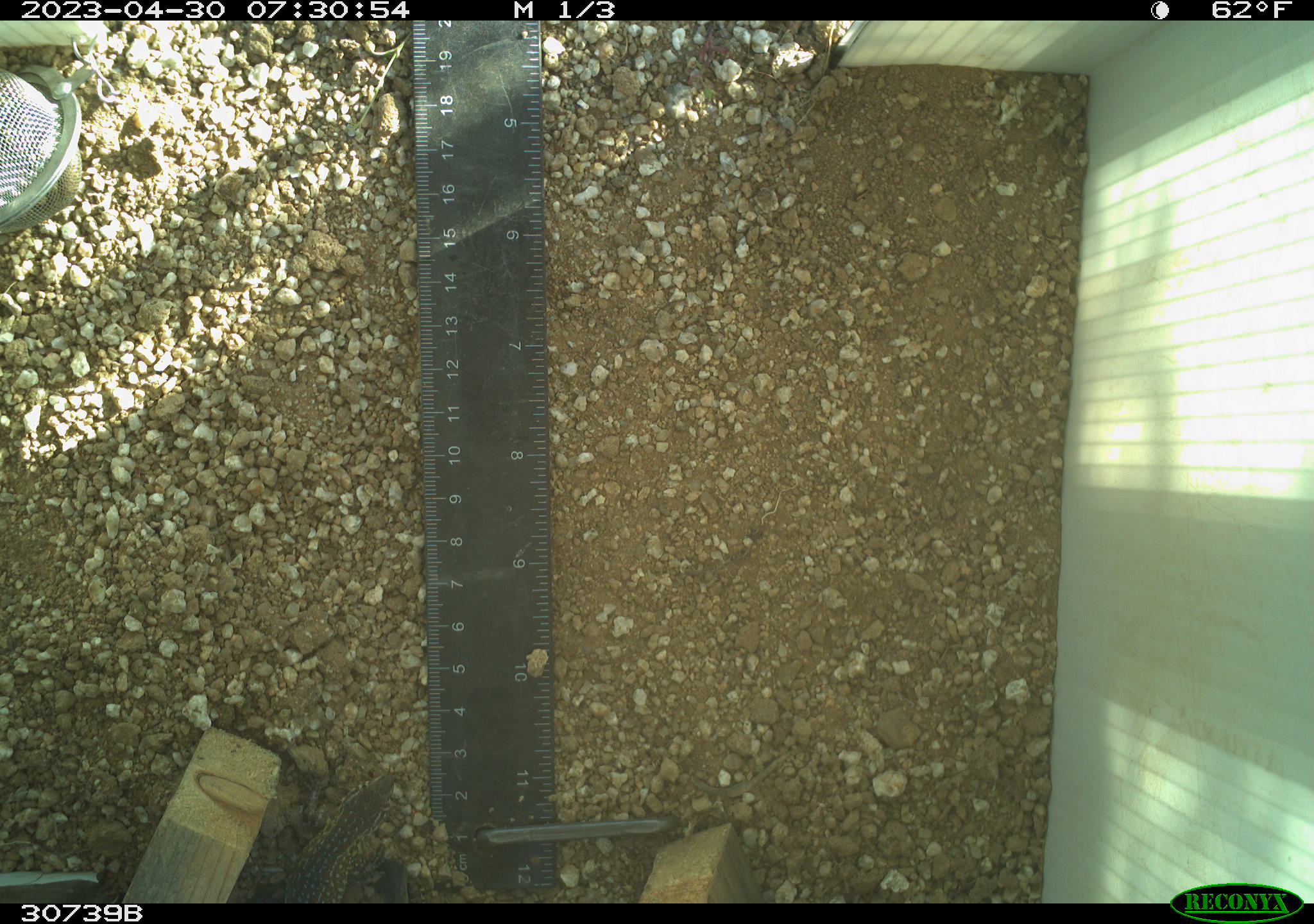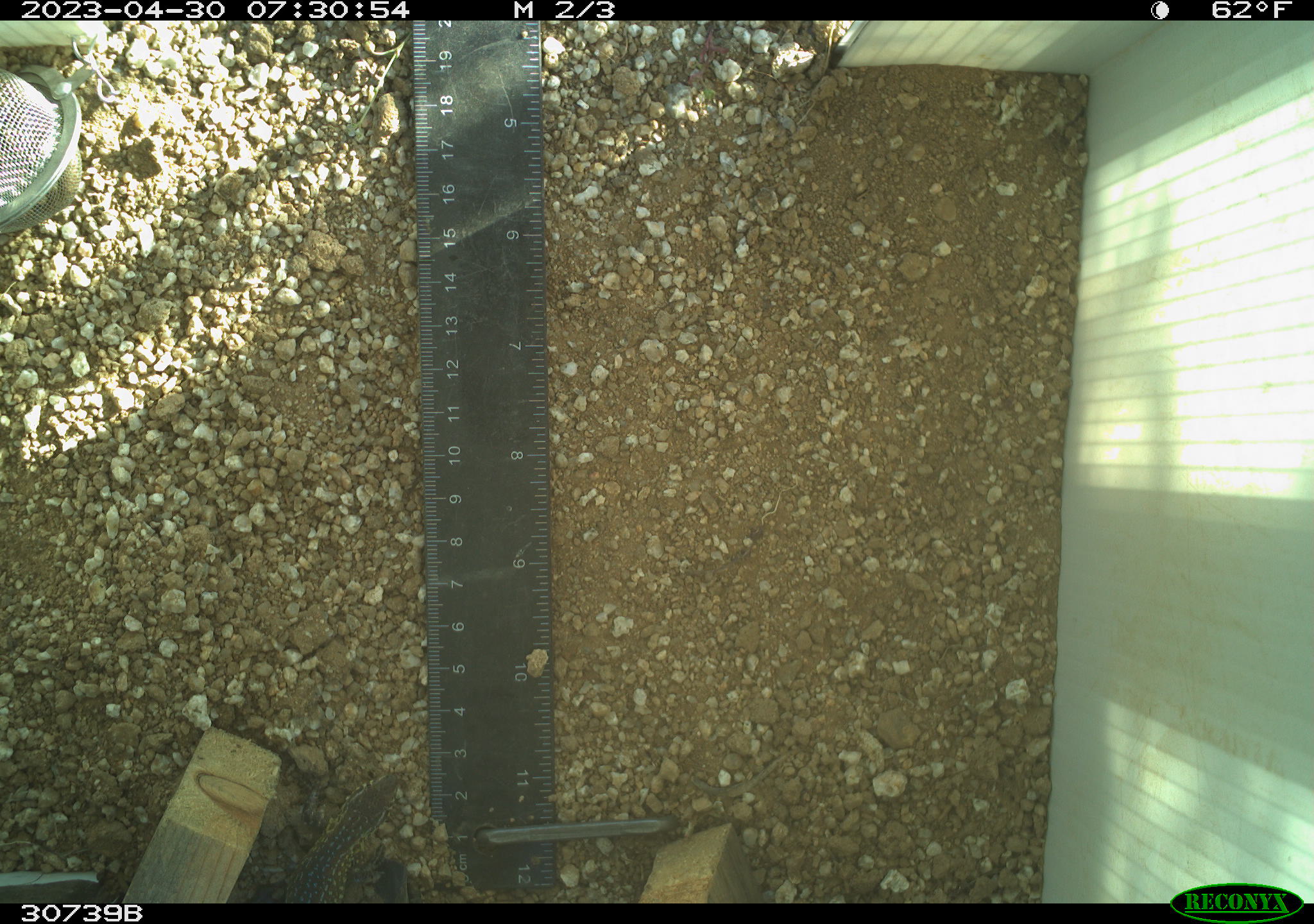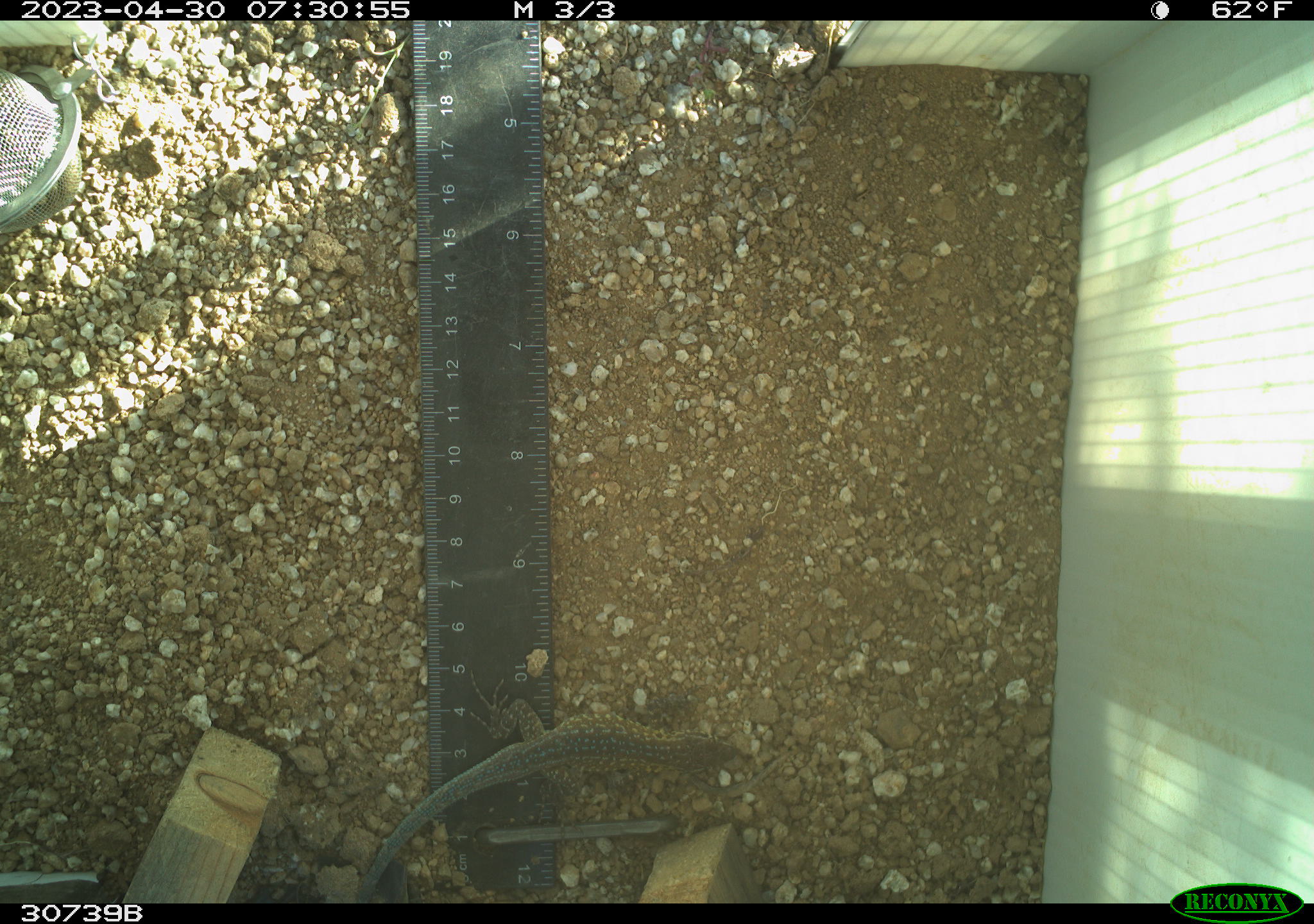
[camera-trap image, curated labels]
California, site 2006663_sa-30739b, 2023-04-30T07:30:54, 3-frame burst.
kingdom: Animalia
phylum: Chordata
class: Reptilia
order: Squamata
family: Phrynosomatidae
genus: Uta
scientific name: Uta stansburiana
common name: common side-blotched lizard